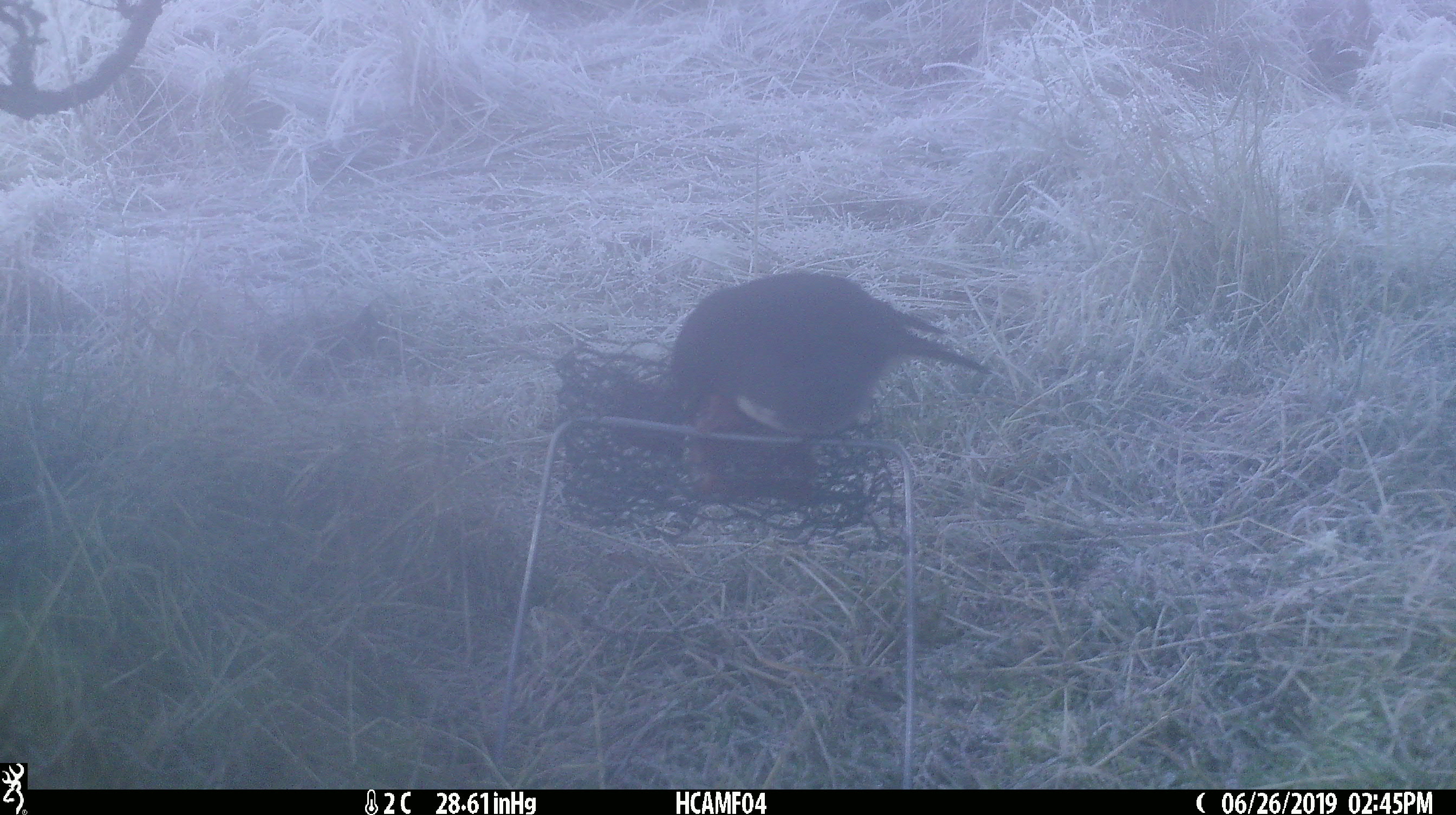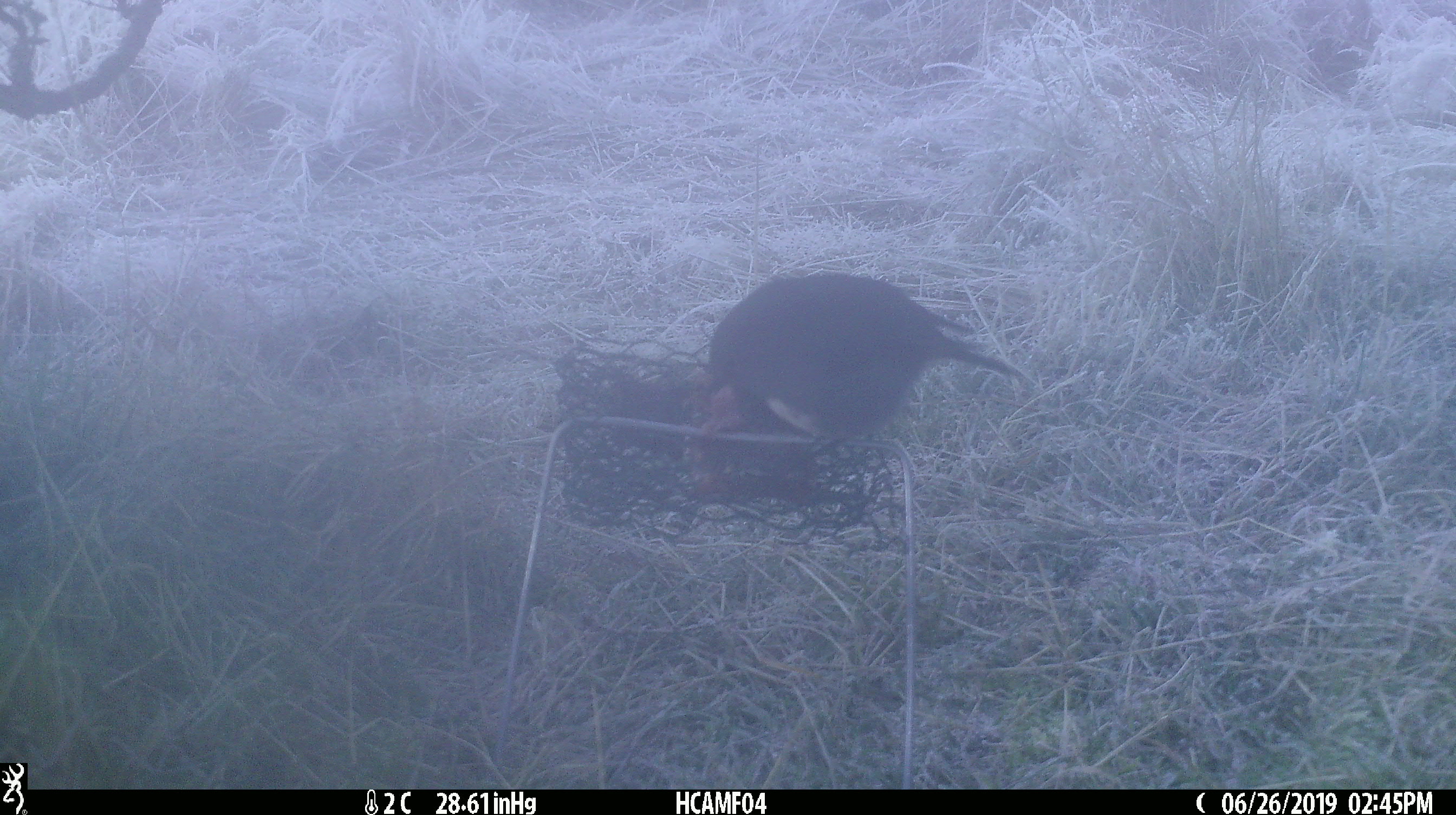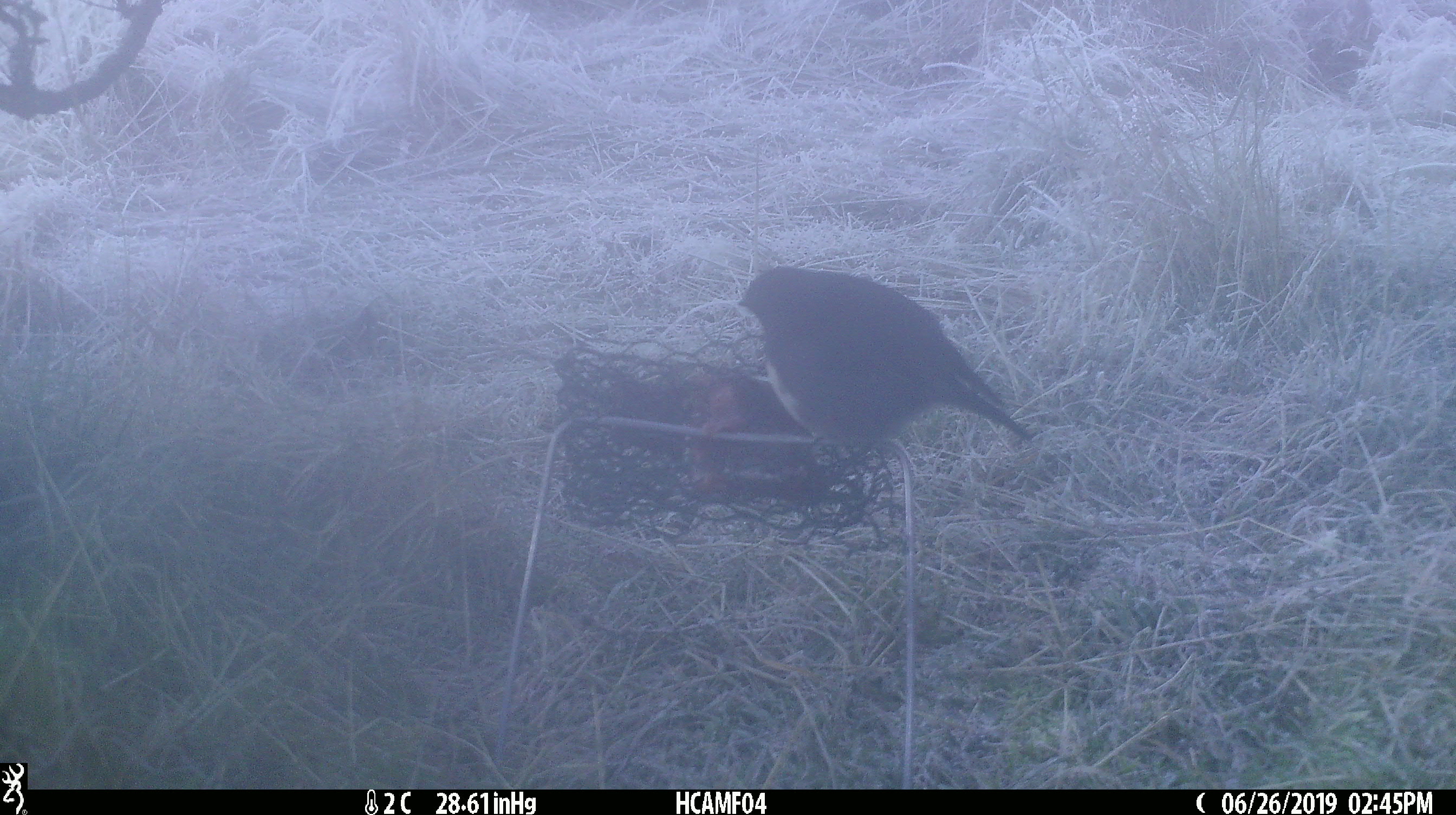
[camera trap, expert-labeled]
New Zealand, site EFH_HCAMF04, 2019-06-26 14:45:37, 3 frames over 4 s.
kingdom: Animalia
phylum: Chordata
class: Aves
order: Passeriformes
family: Petroicidae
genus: Petroica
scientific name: Petroica australis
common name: new zealand robin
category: robin